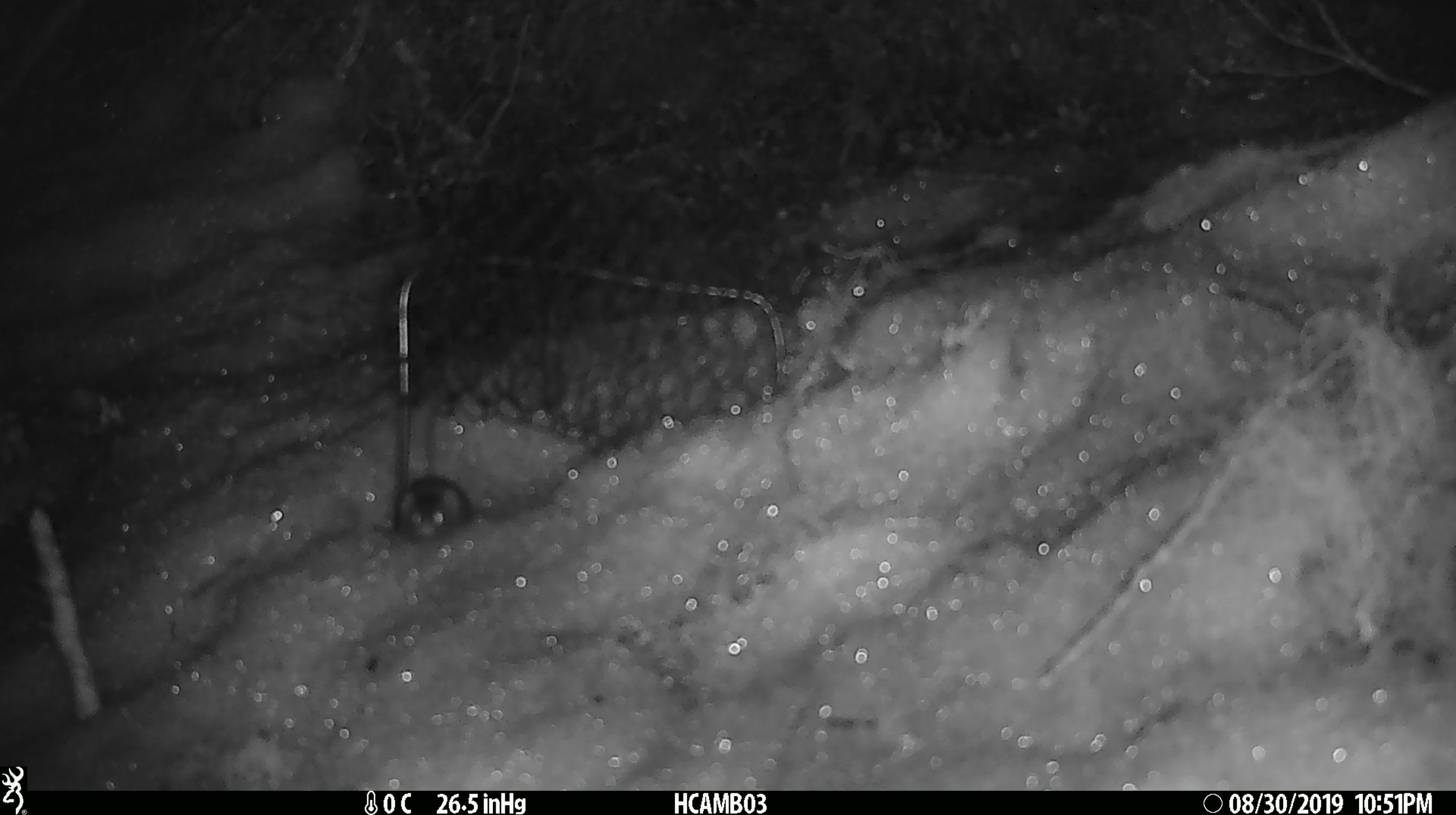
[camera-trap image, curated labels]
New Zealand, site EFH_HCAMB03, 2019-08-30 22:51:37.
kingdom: Animalia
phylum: Chordata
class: Mammalia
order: Rodentia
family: Muridae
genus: Mus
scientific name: Mus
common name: mouse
Mouse (Mus).